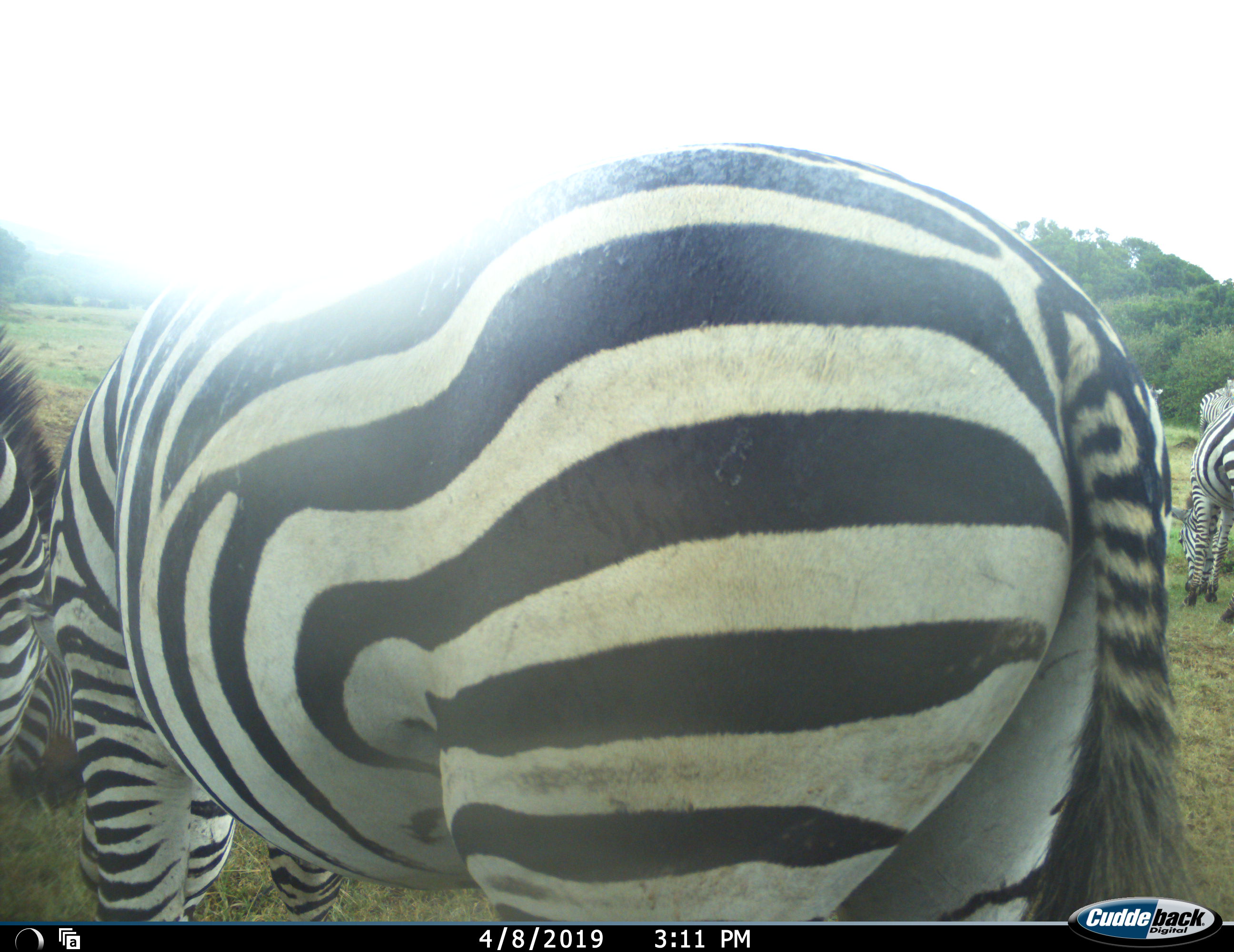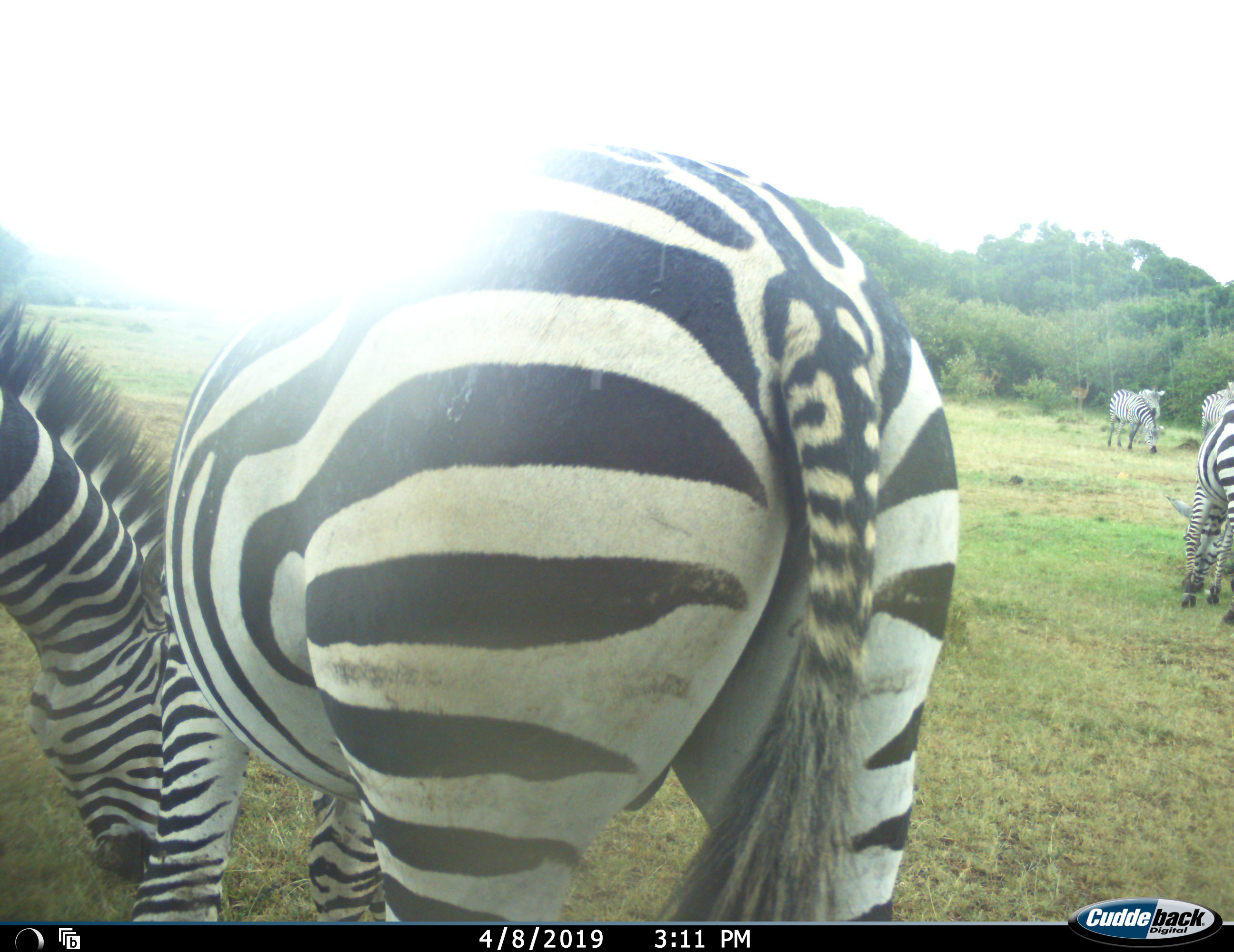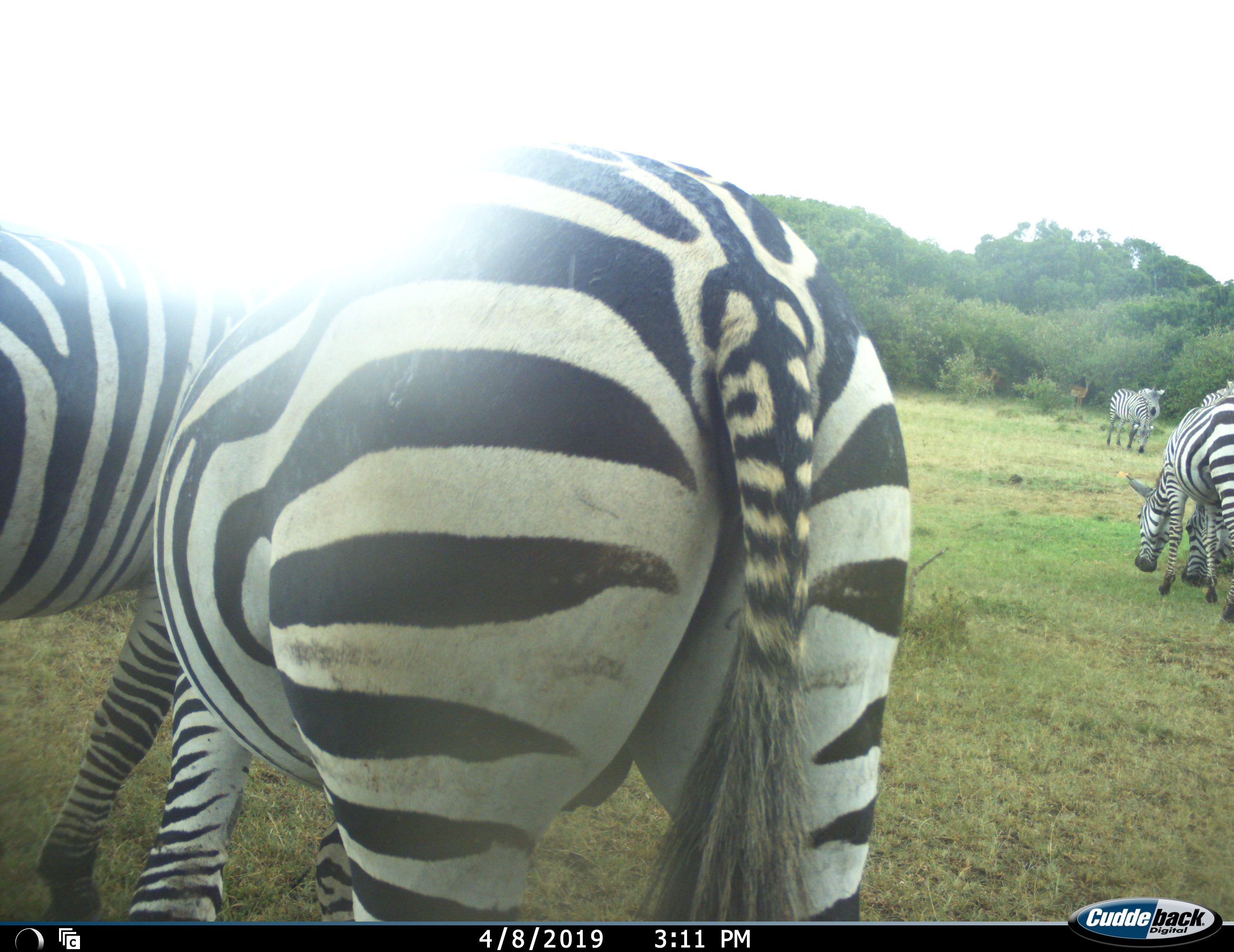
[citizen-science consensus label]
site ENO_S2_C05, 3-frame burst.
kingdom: Animalia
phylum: Chordata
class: Mammalia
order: Perissodactyla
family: Equidae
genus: Equus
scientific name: Equus quagga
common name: plains zebra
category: zebraplains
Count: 5.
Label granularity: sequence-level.